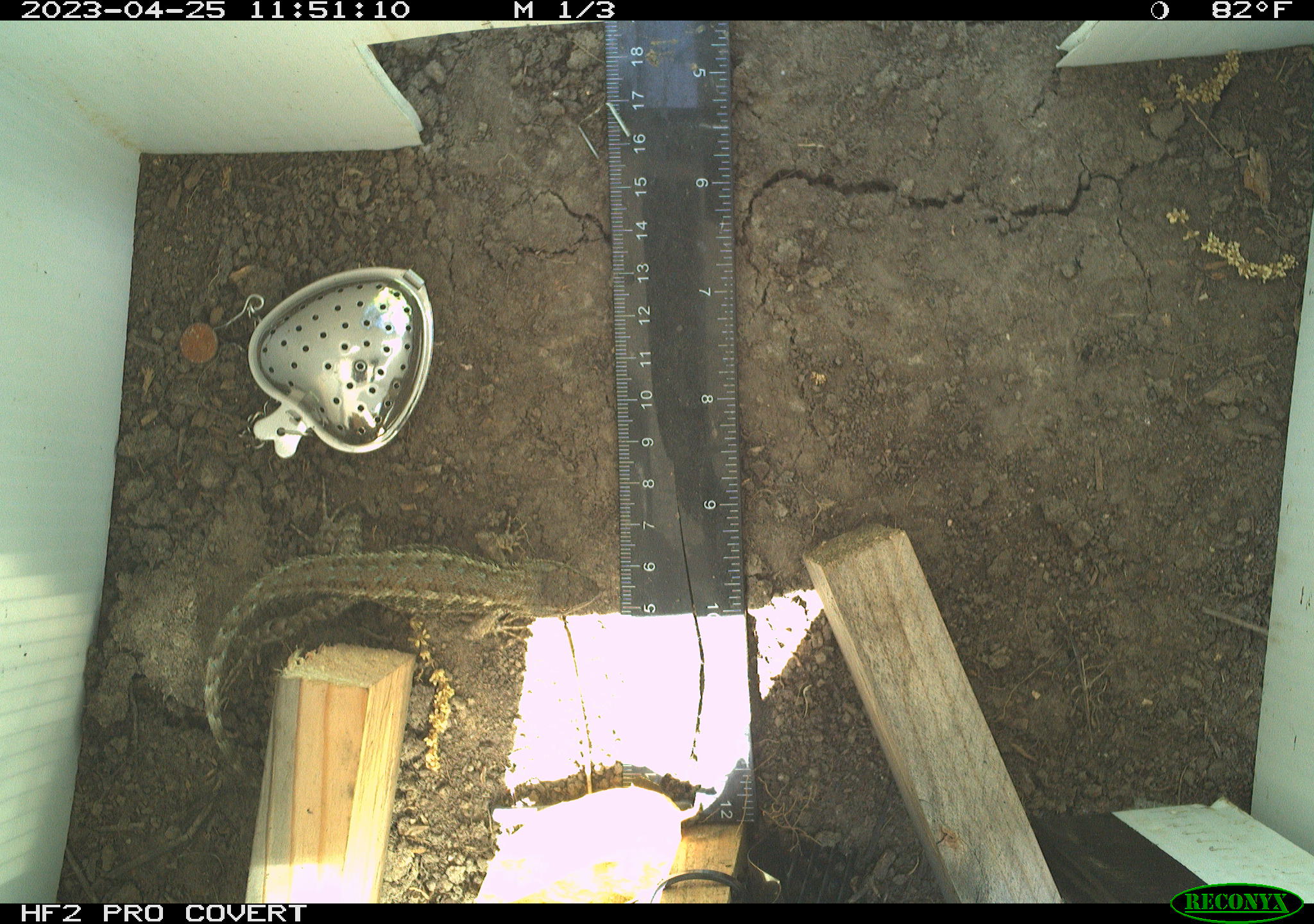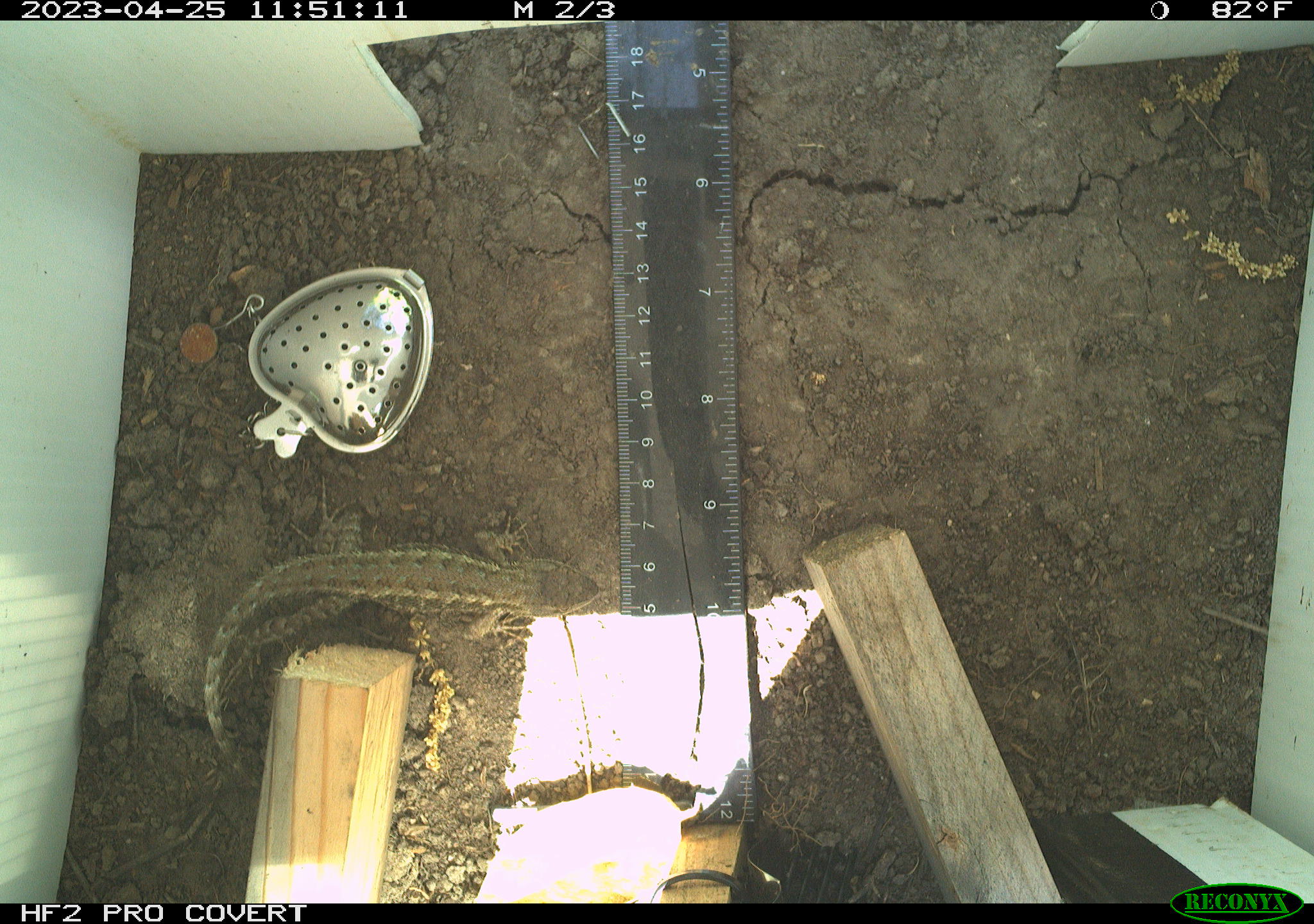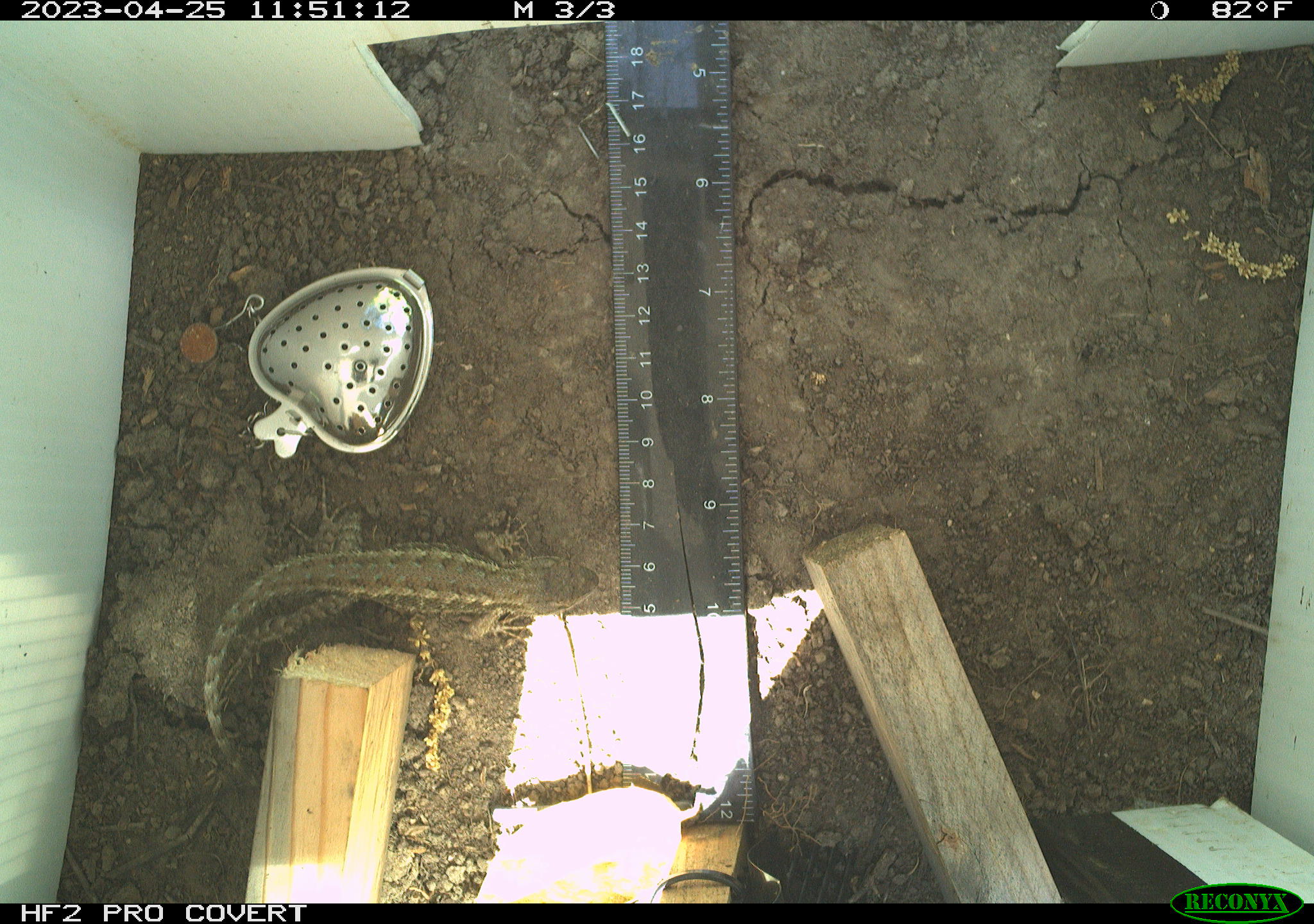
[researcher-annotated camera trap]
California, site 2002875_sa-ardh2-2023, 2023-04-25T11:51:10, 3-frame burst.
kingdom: Animalia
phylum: Chordata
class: Reptilia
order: Squamata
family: Phrynosomatidae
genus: Sceloporus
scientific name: Sceloporus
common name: spiny lizards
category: sceloporus species